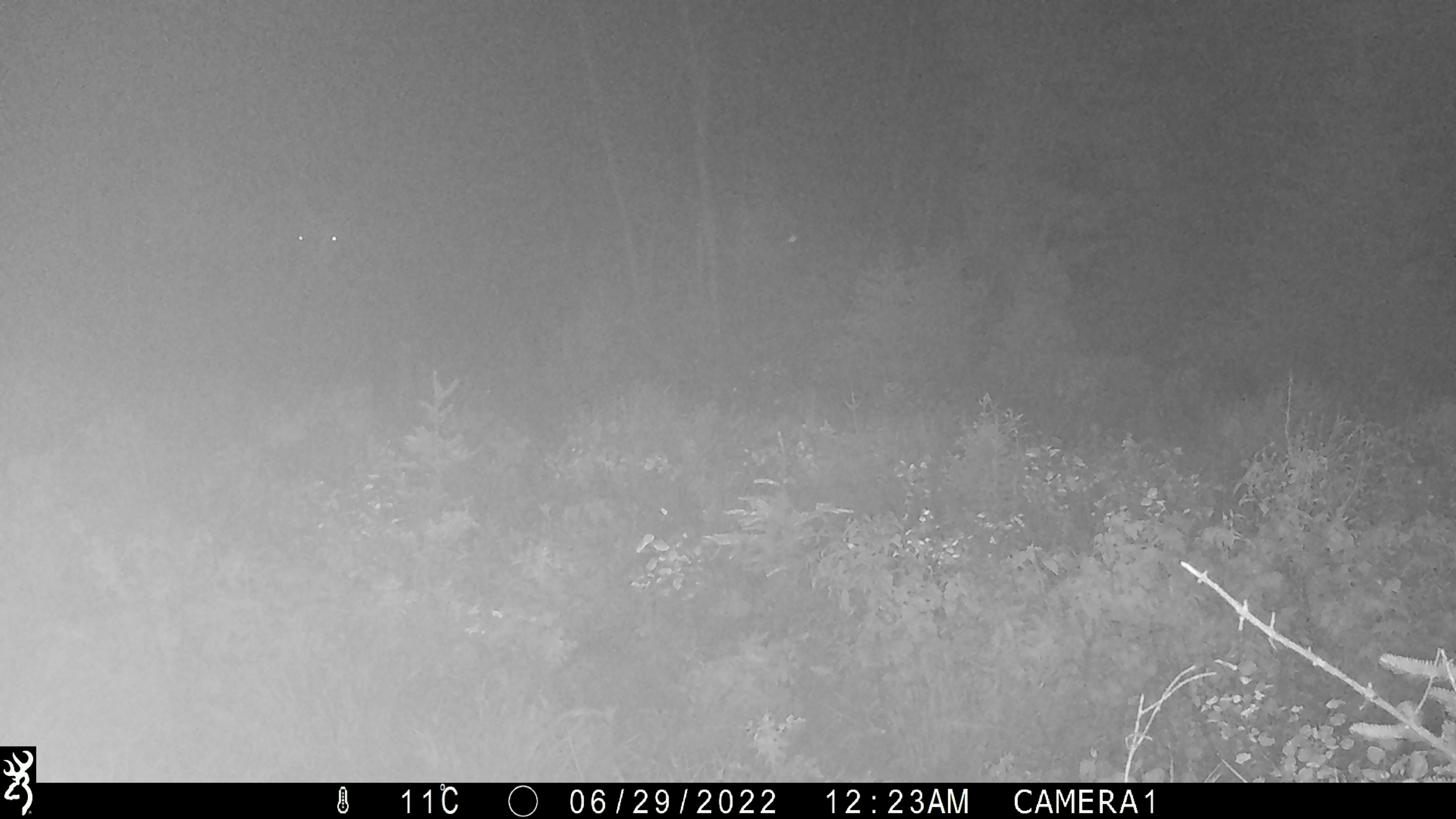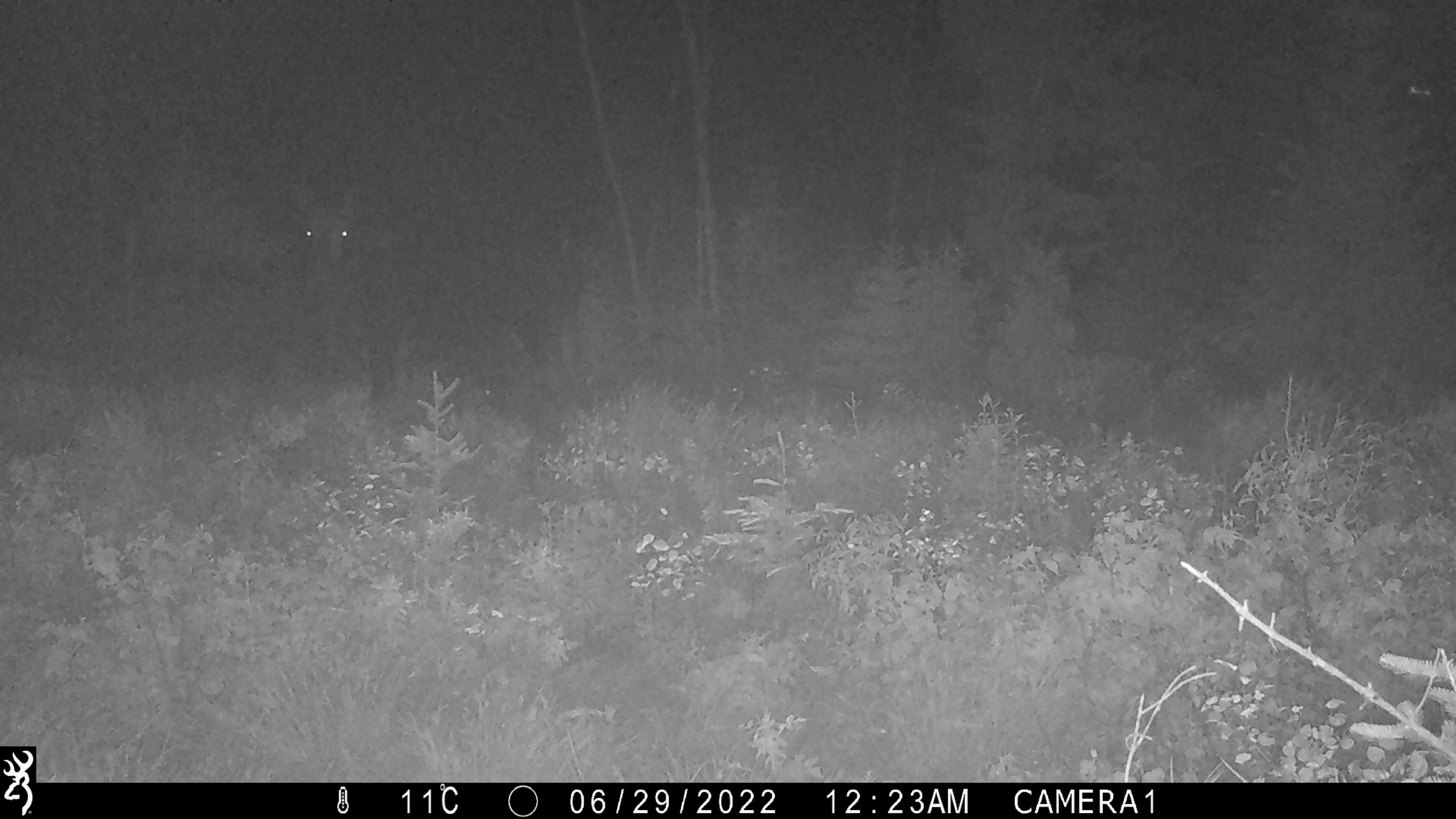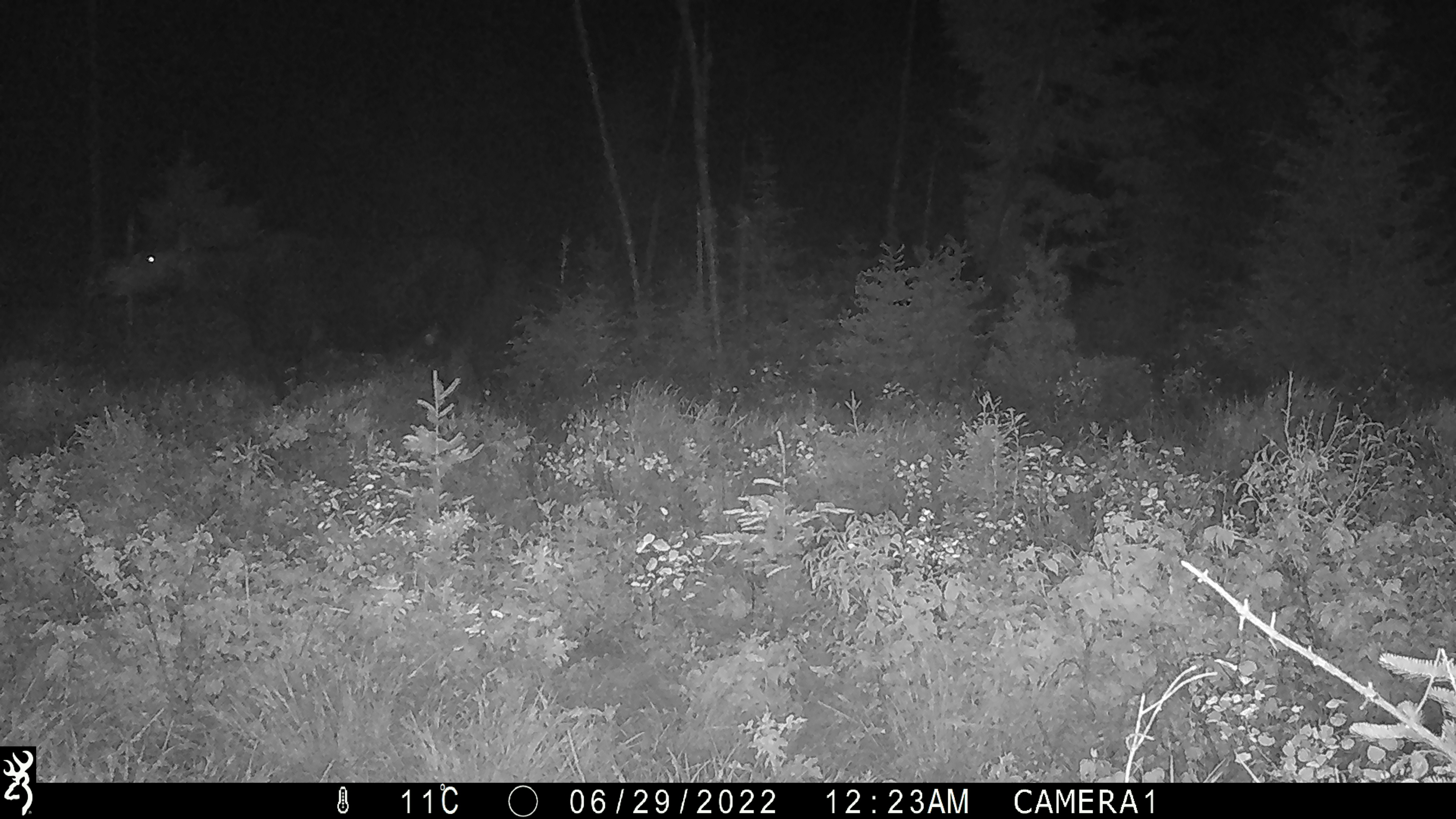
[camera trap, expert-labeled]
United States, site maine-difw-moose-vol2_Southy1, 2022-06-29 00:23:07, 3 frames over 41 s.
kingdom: Animalia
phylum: Chordata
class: Mammalia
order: Artiodactyla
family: Cervidae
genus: Alces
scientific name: Alces alces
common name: moose